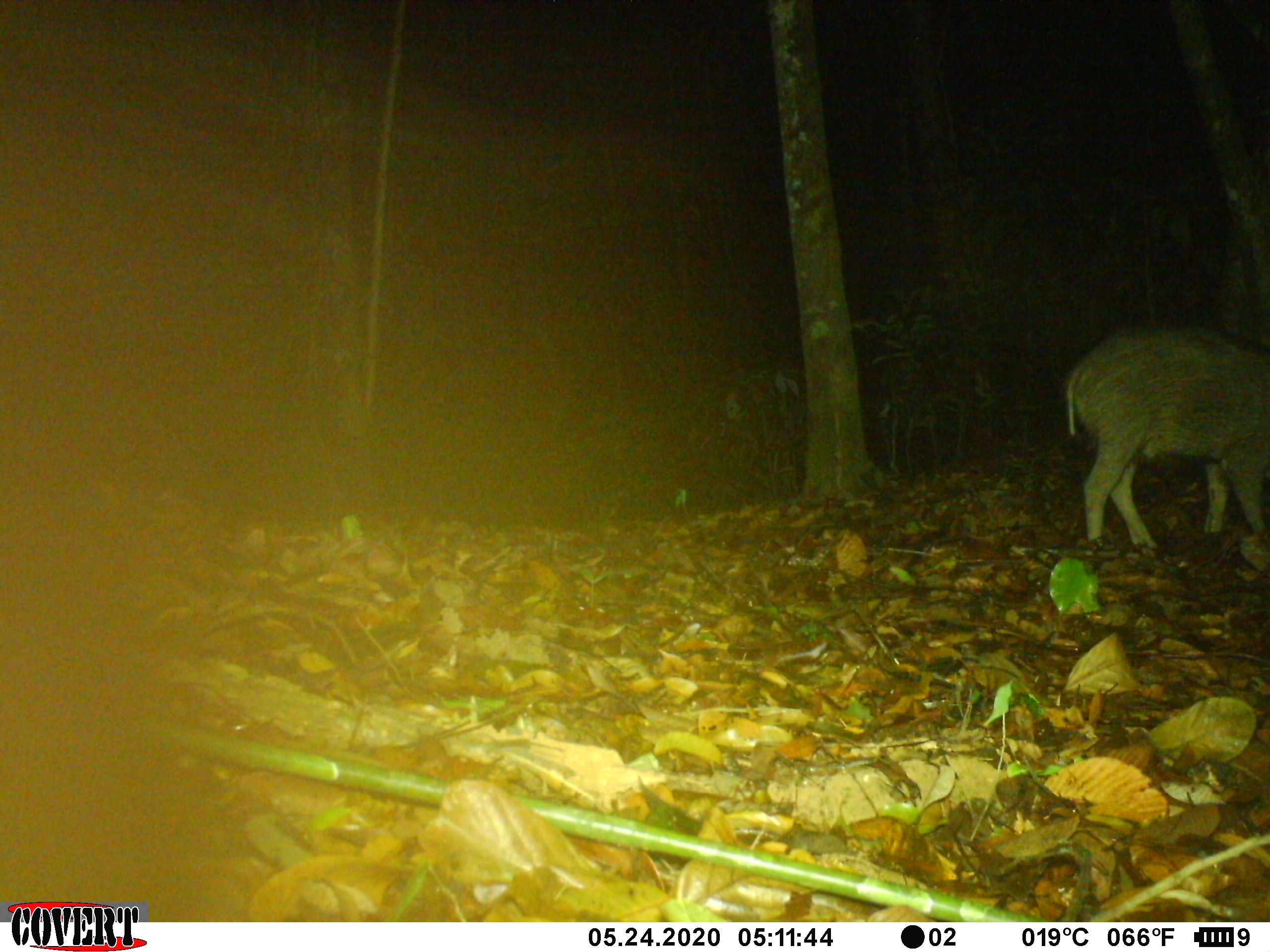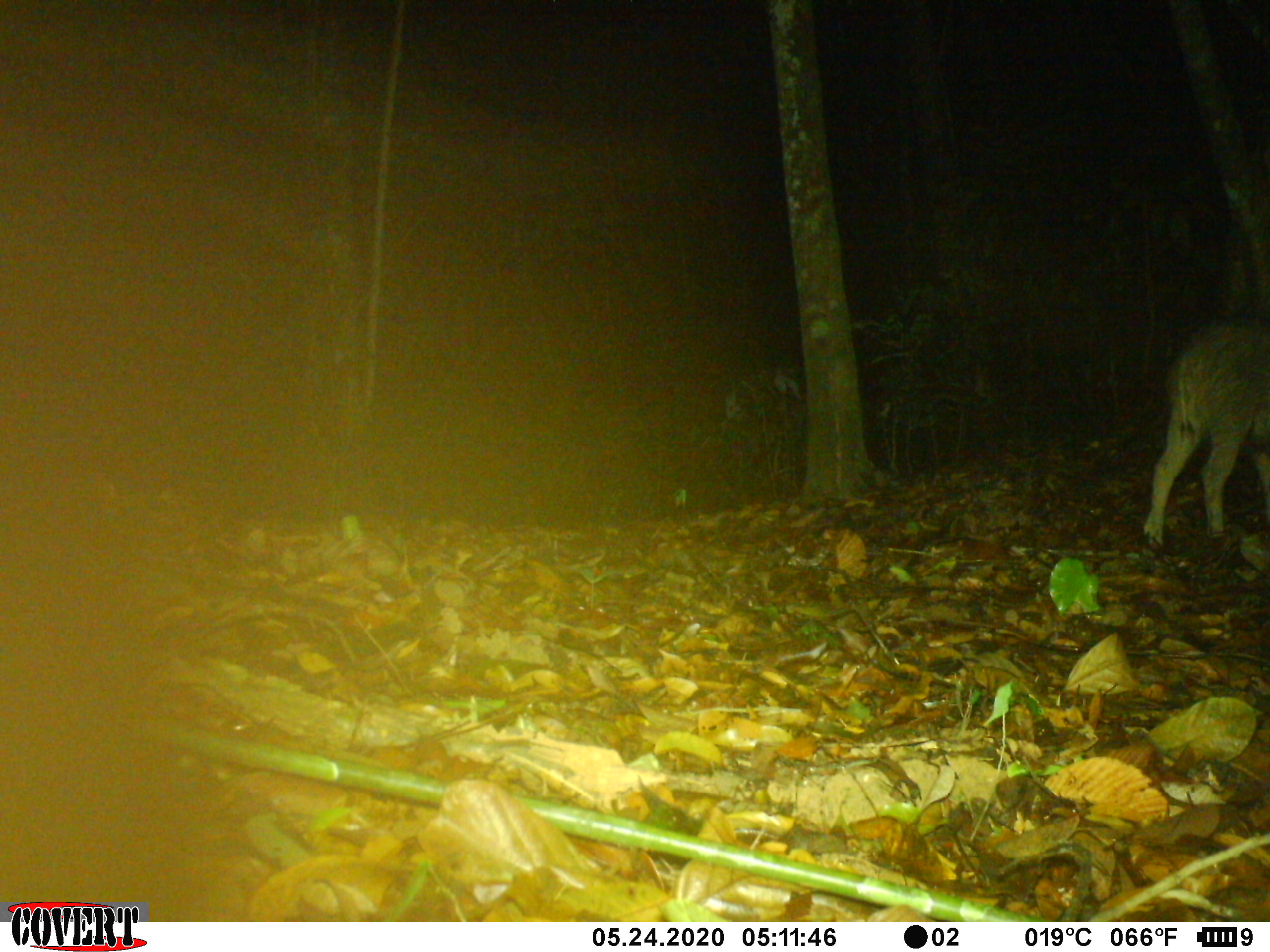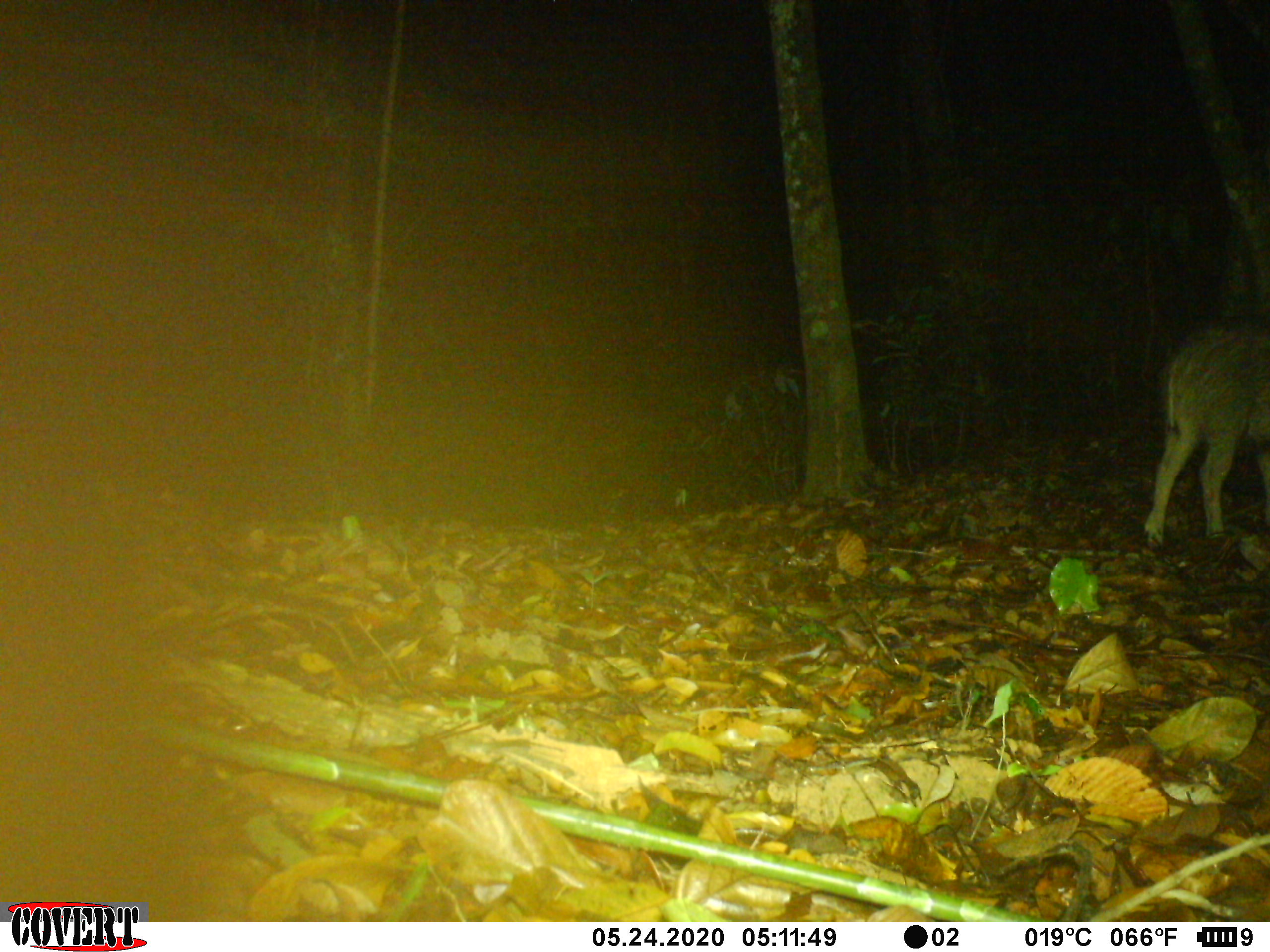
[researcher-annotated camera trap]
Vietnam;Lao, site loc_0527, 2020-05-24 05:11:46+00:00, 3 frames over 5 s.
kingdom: Animalia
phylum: Chordata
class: Mammalia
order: Artiodactyla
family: Suidae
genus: Sus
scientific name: Sus scrofa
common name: eurasian wild pig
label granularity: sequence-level